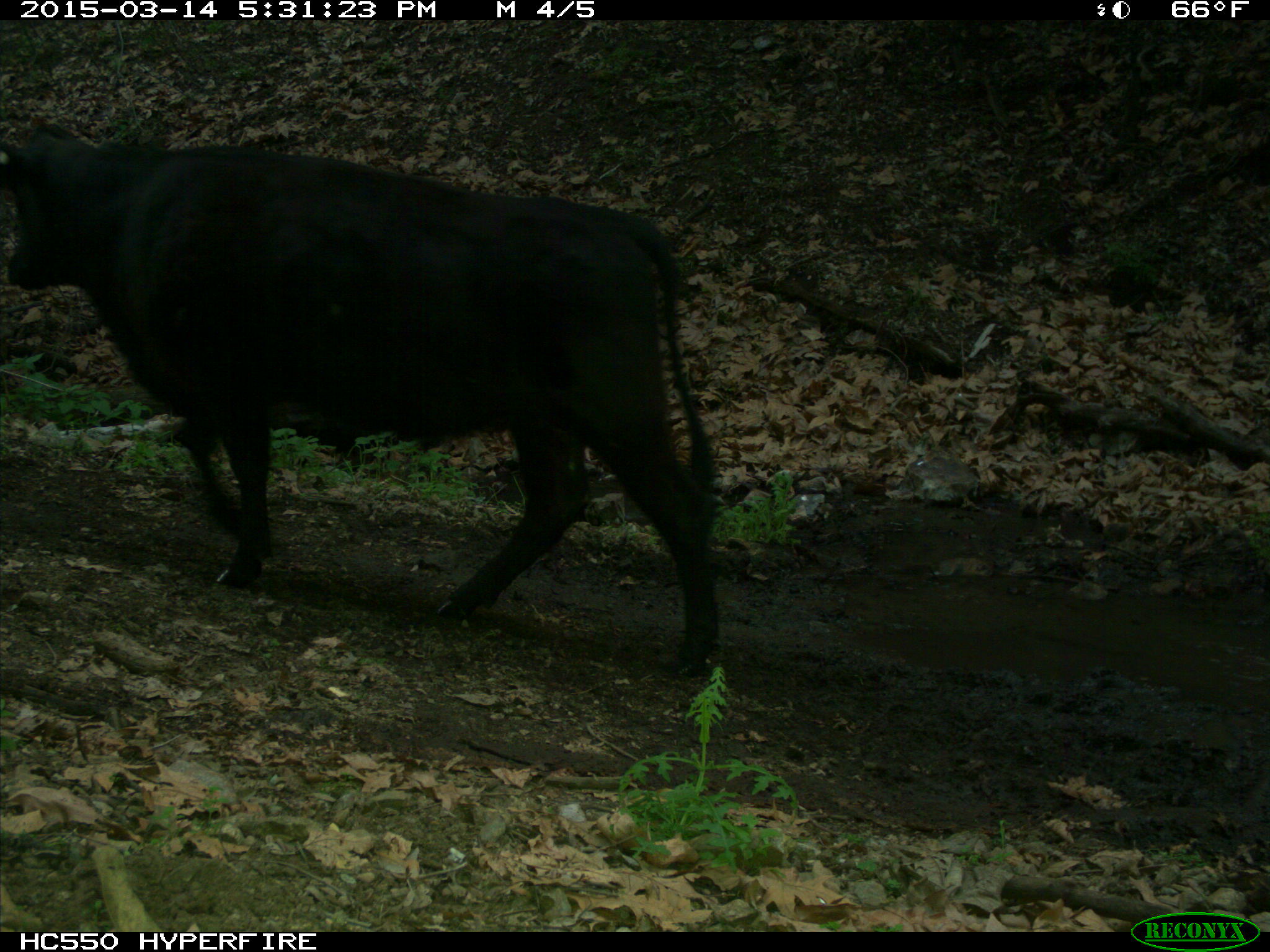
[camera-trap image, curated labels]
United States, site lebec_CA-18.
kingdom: Animalia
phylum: Chordata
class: Mammalia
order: Artiodactyla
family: Bovidae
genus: Bos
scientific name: Bos taurus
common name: domestic cow